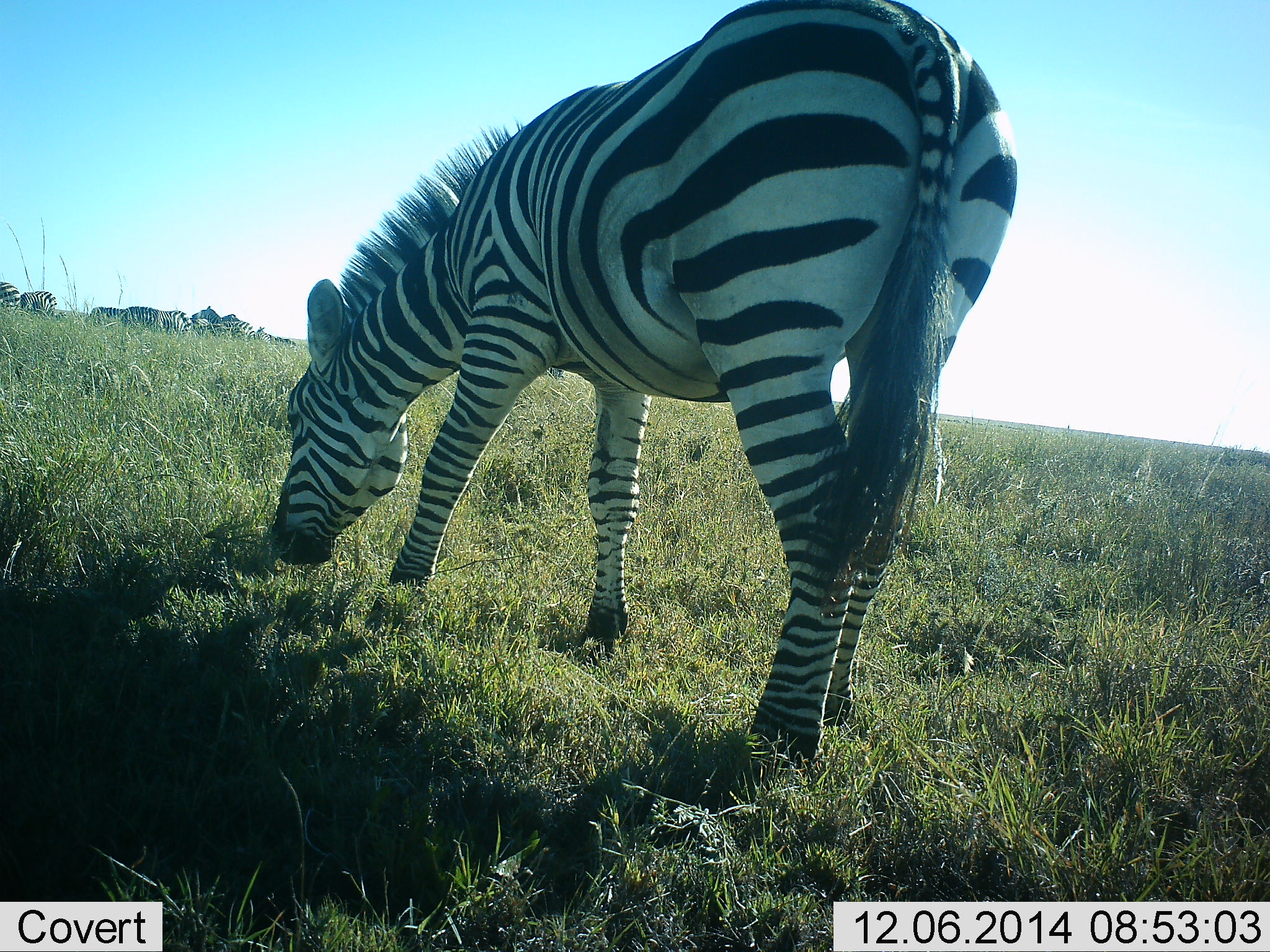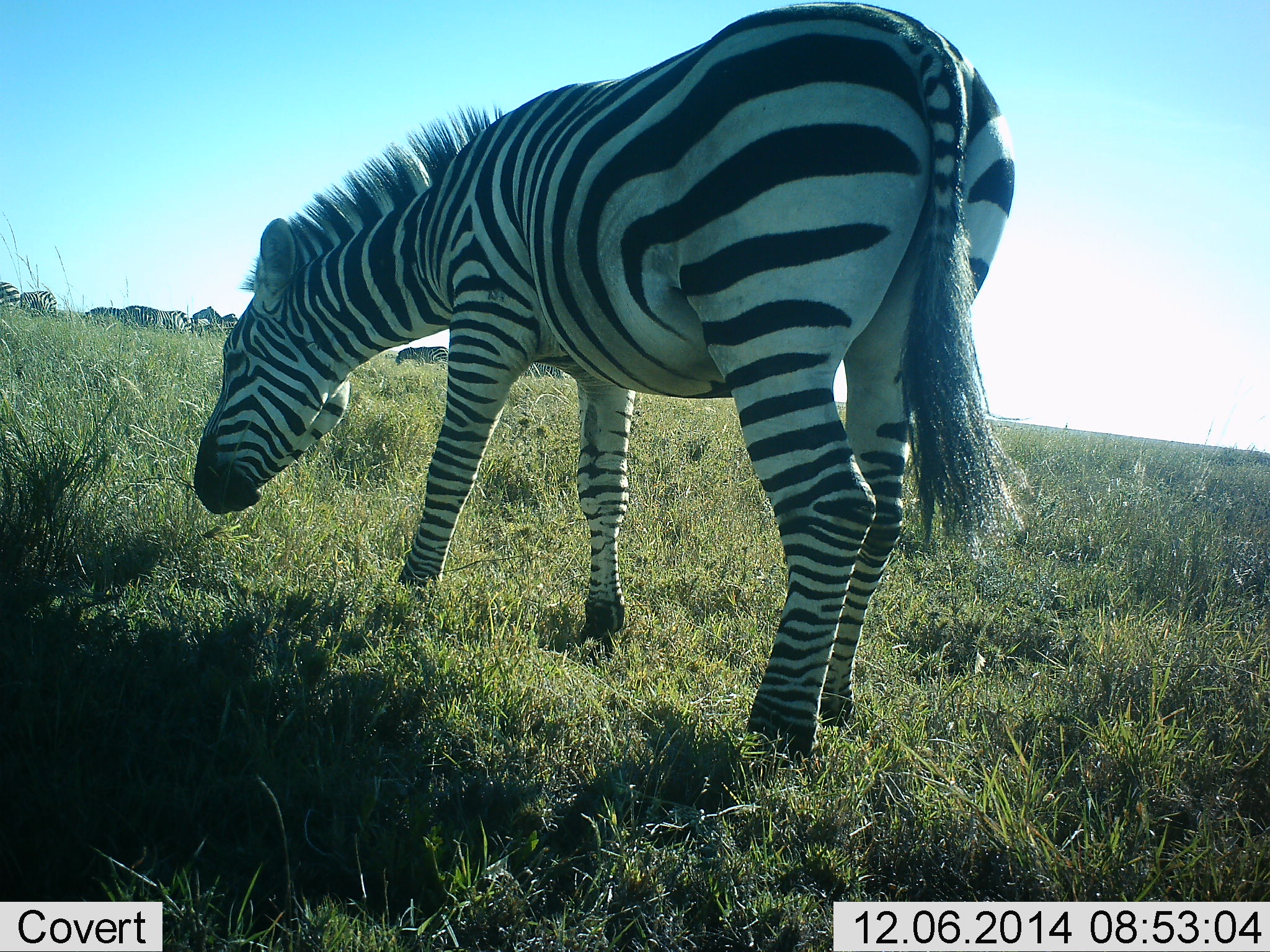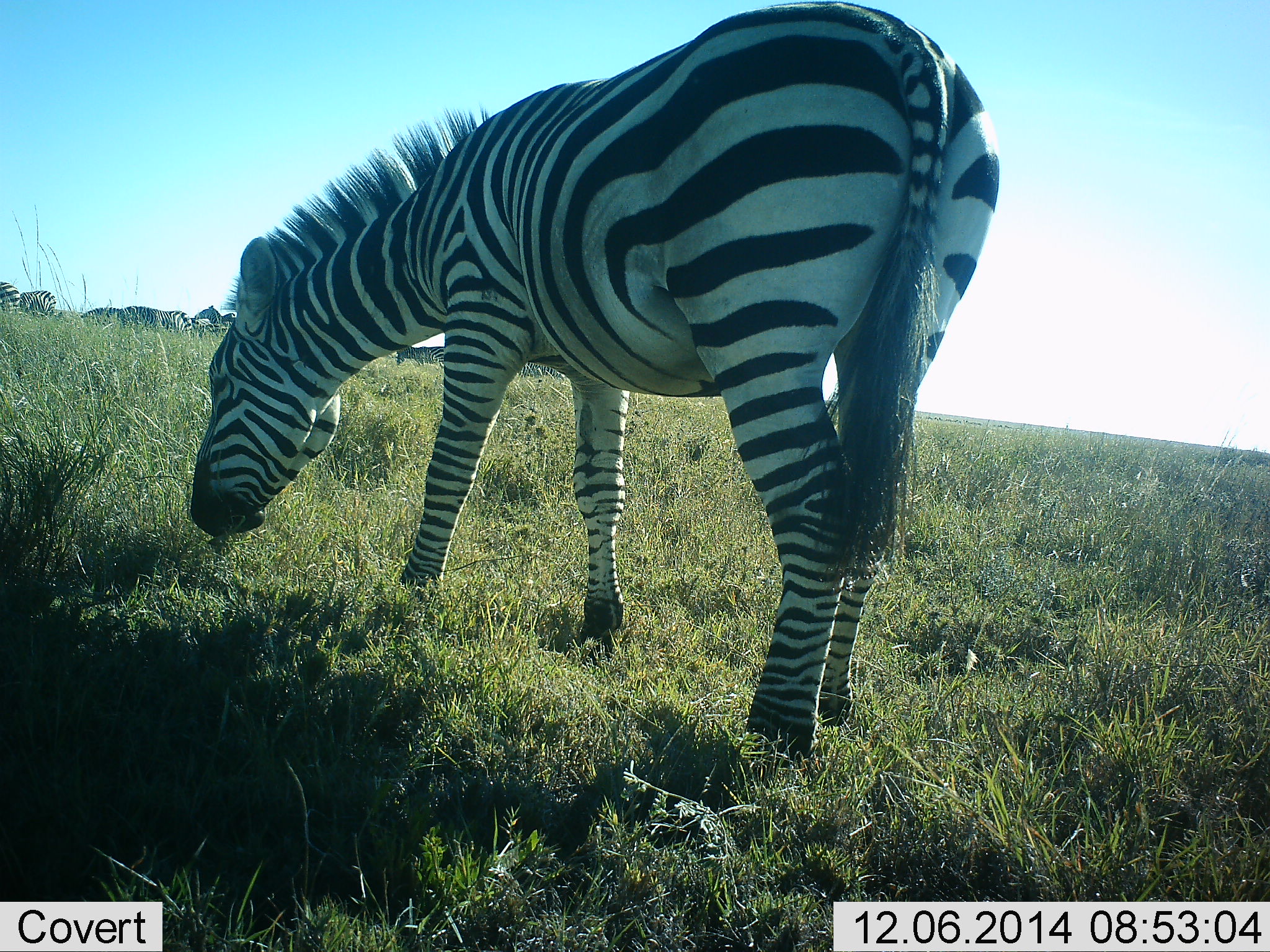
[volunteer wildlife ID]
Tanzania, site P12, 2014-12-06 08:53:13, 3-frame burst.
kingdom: Animalia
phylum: Chordata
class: Mammalia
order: Perissodactyla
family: Equidae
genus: Equus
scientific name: Equus quagga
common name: plains zebra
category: zebra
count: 1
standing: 20%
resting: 0%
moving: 0%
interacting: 0%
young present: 0%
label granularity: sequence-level